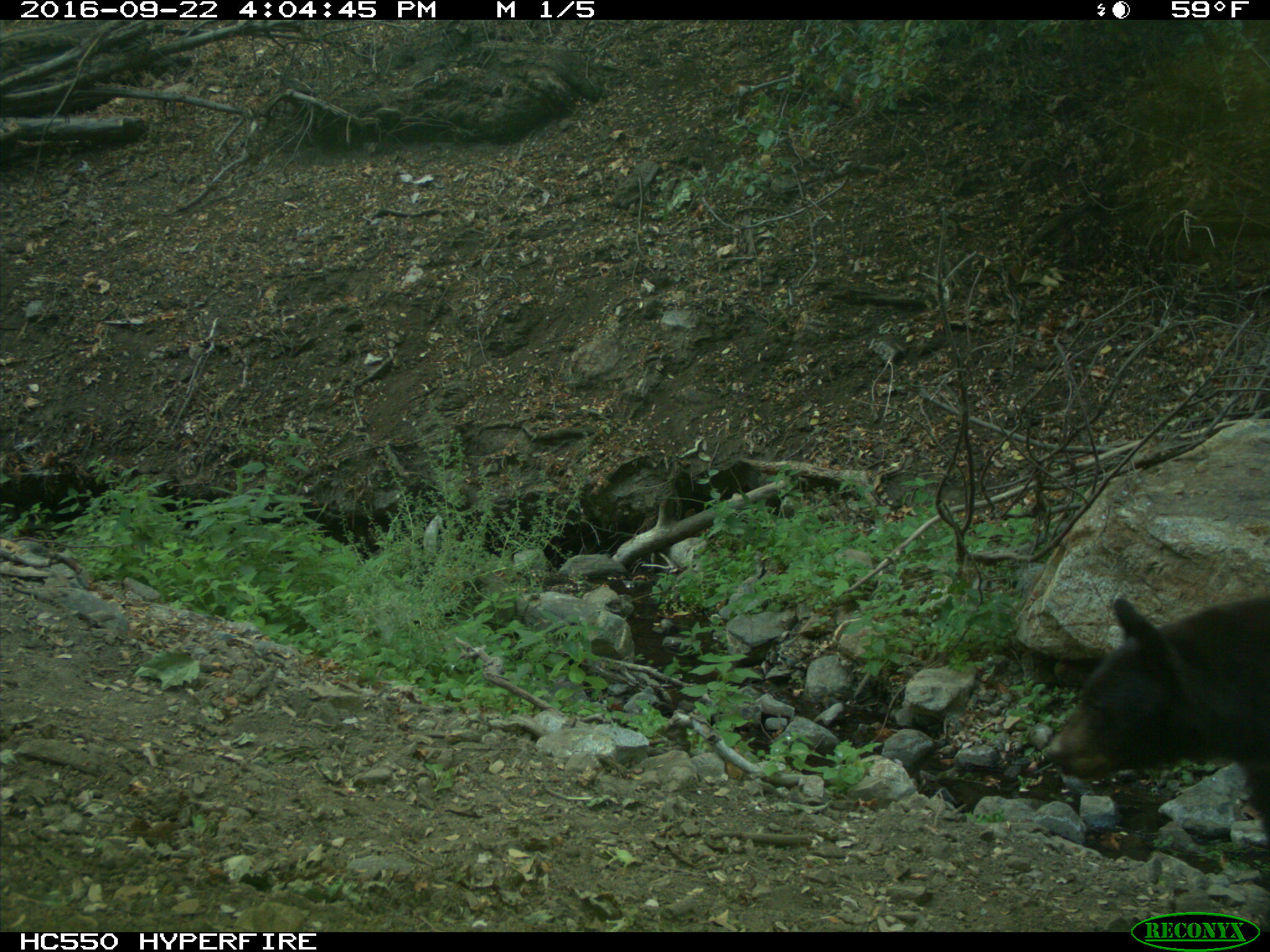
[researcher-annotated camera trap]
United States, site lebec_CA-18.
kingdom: Animalia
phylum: Chordata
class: Mammalia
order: Carnivora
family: Ursidae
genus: Ursus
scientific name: Ursus americanus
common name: american black bear